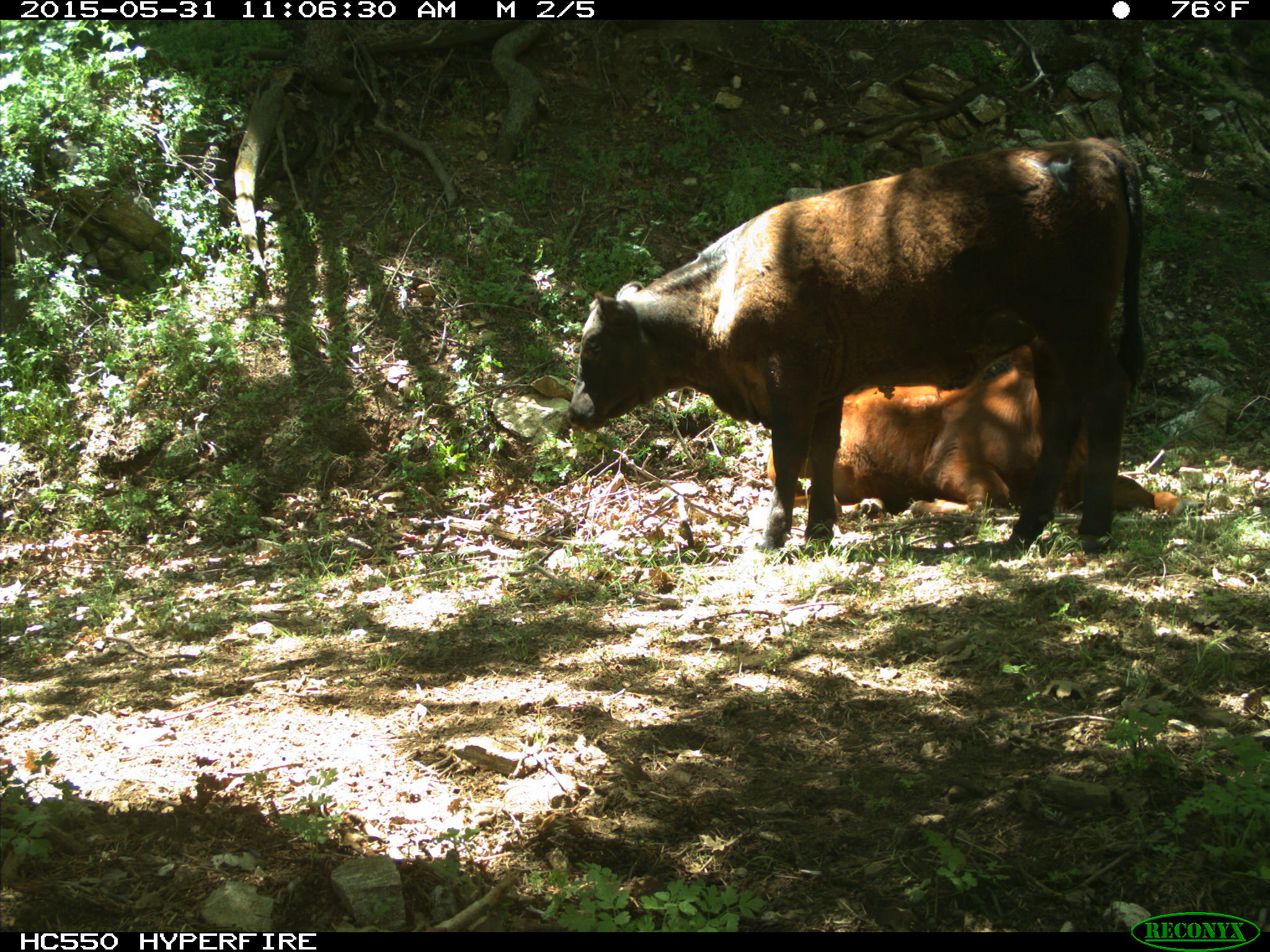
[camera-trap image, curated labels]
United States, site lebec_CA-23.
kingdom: Animalia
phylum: Chordata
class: Mammalia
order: Artiodactyla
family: Bovidae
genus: Bos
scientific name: Bos taurus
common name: domestic cow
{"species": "Bos taurus (domestic cow)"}